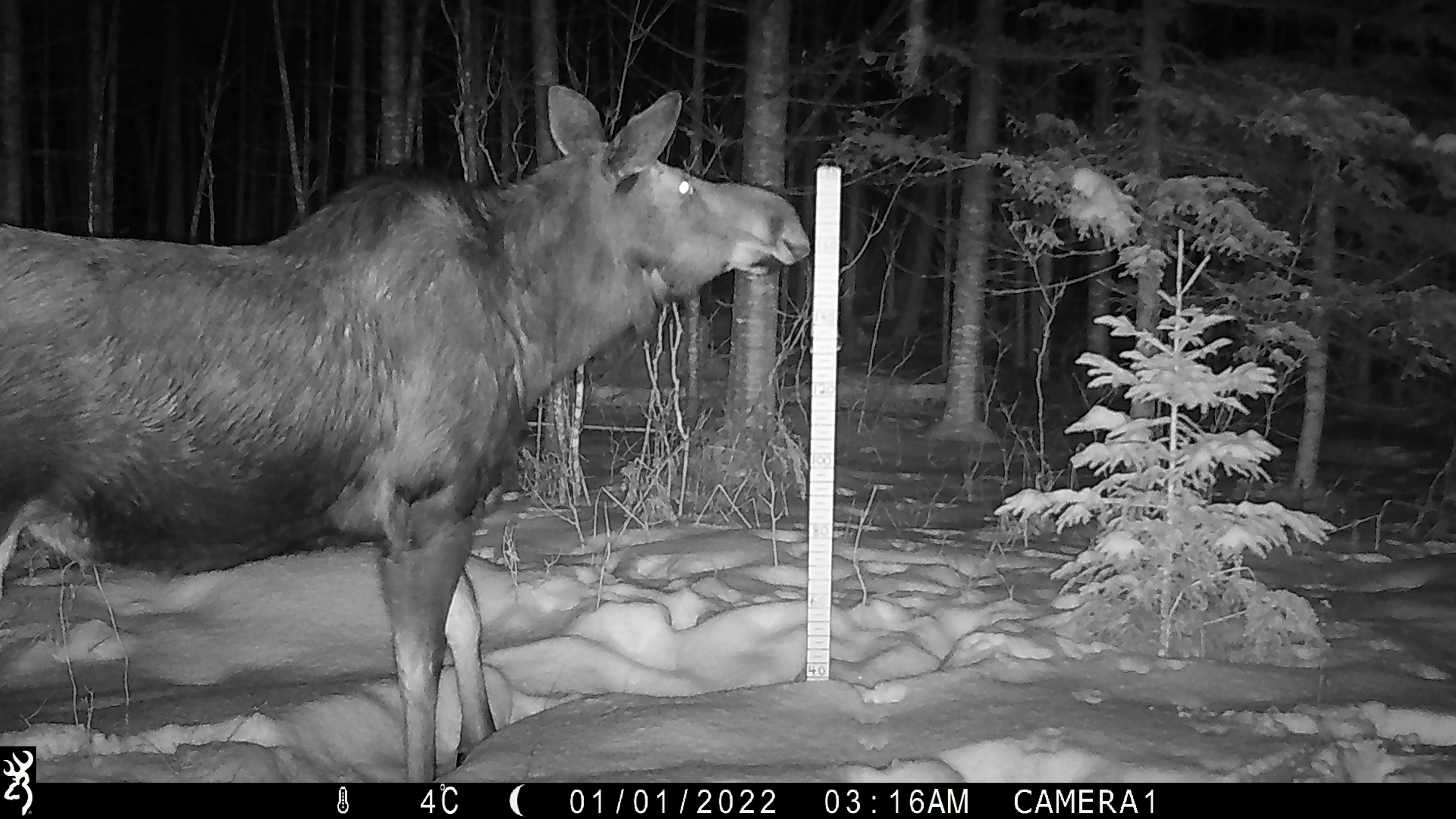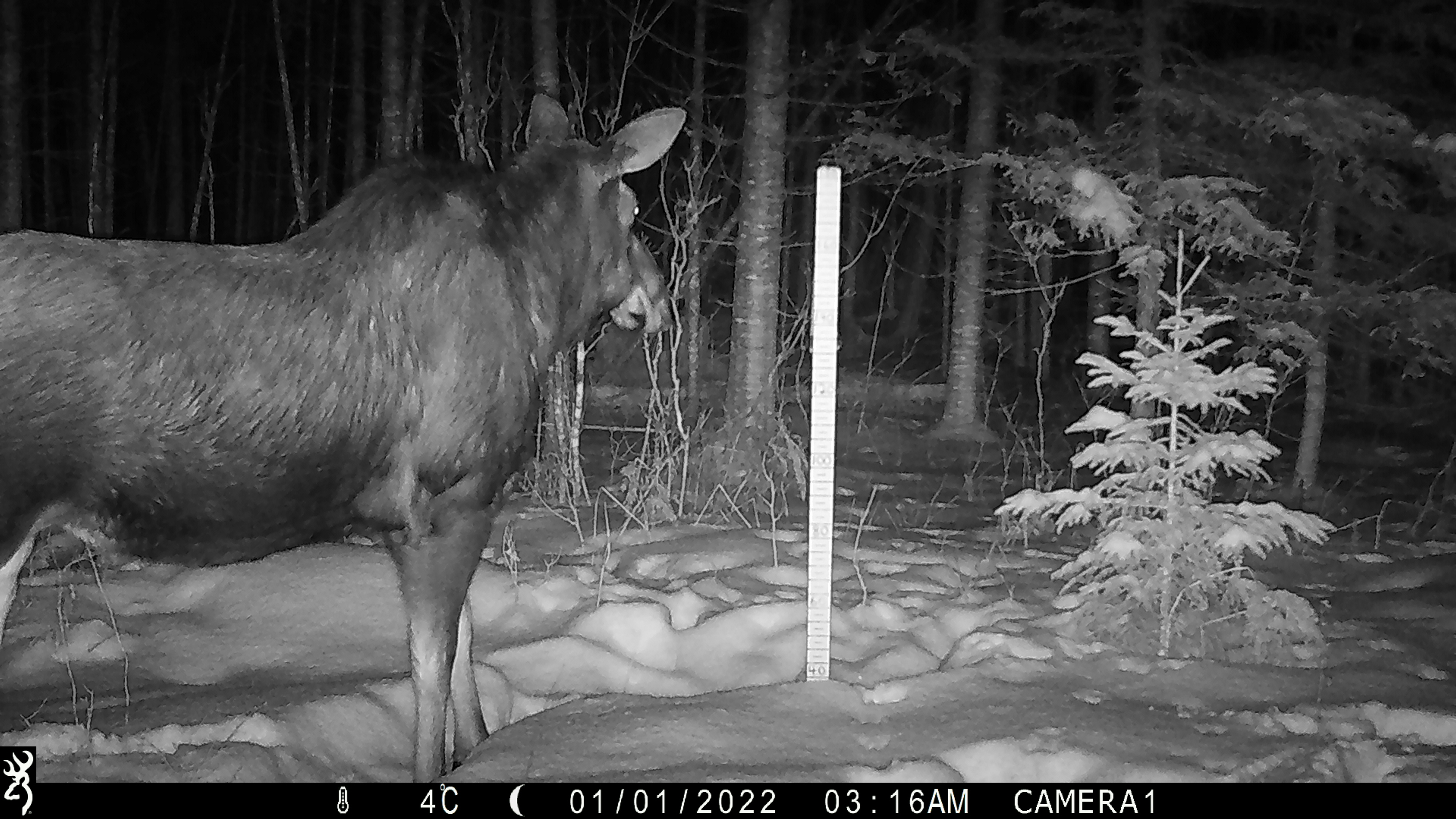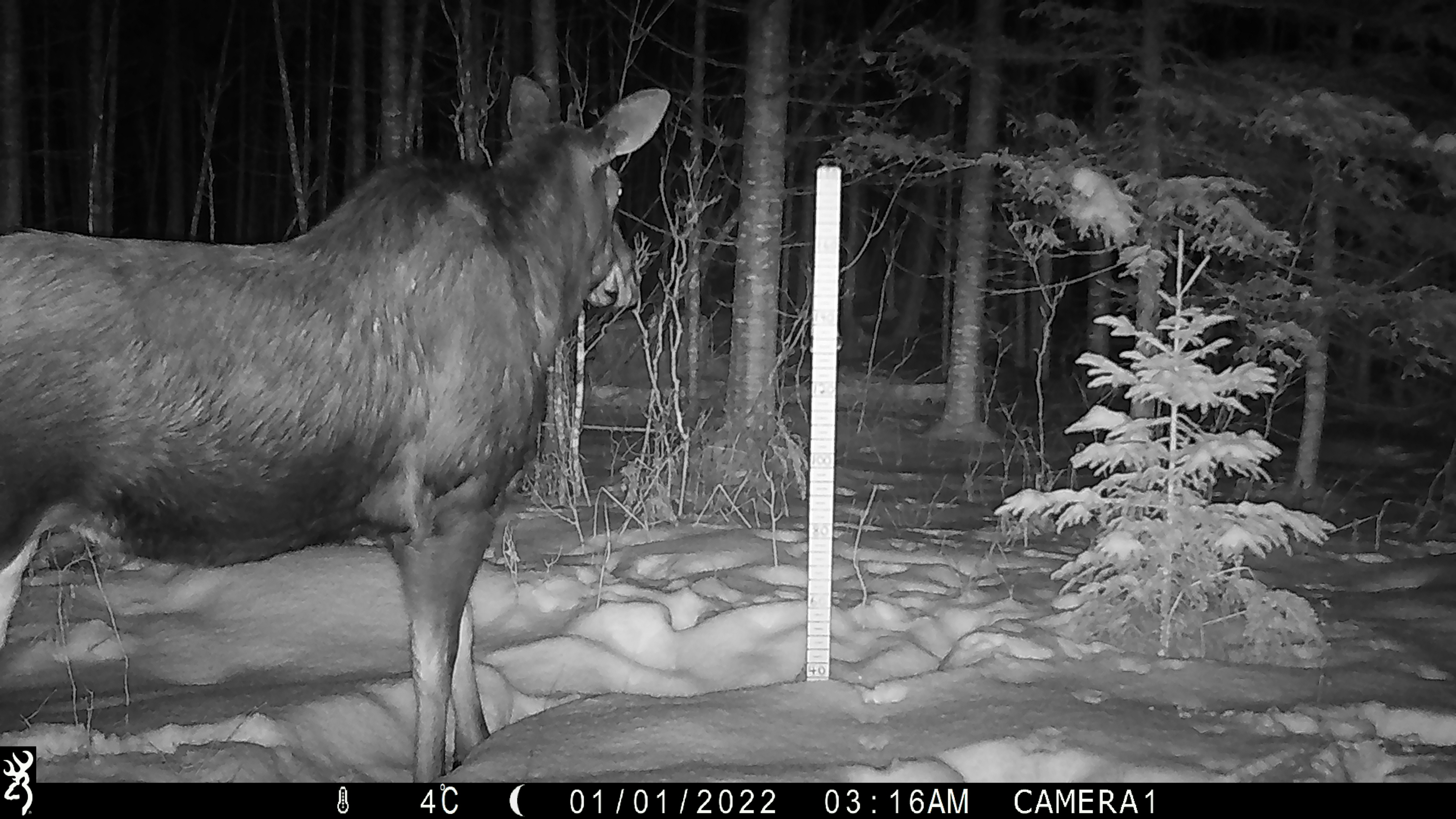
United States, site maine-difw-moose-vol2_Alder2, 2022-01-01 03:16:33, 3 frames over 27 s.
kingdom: Animalia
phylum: Chordata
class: Mammalia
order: Artiodactyla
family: Cervidae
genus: Alces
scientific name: Alces alces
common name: moose